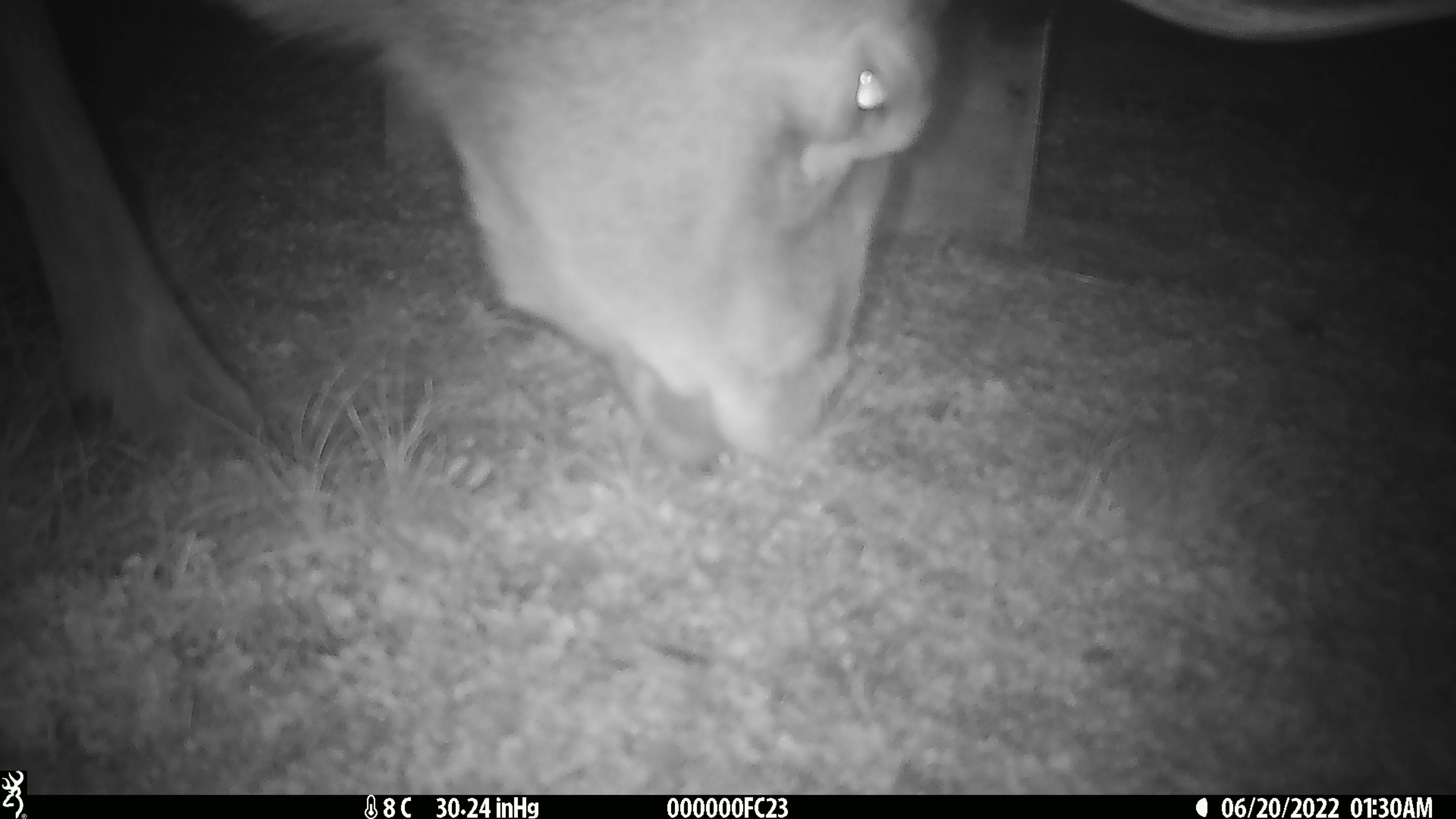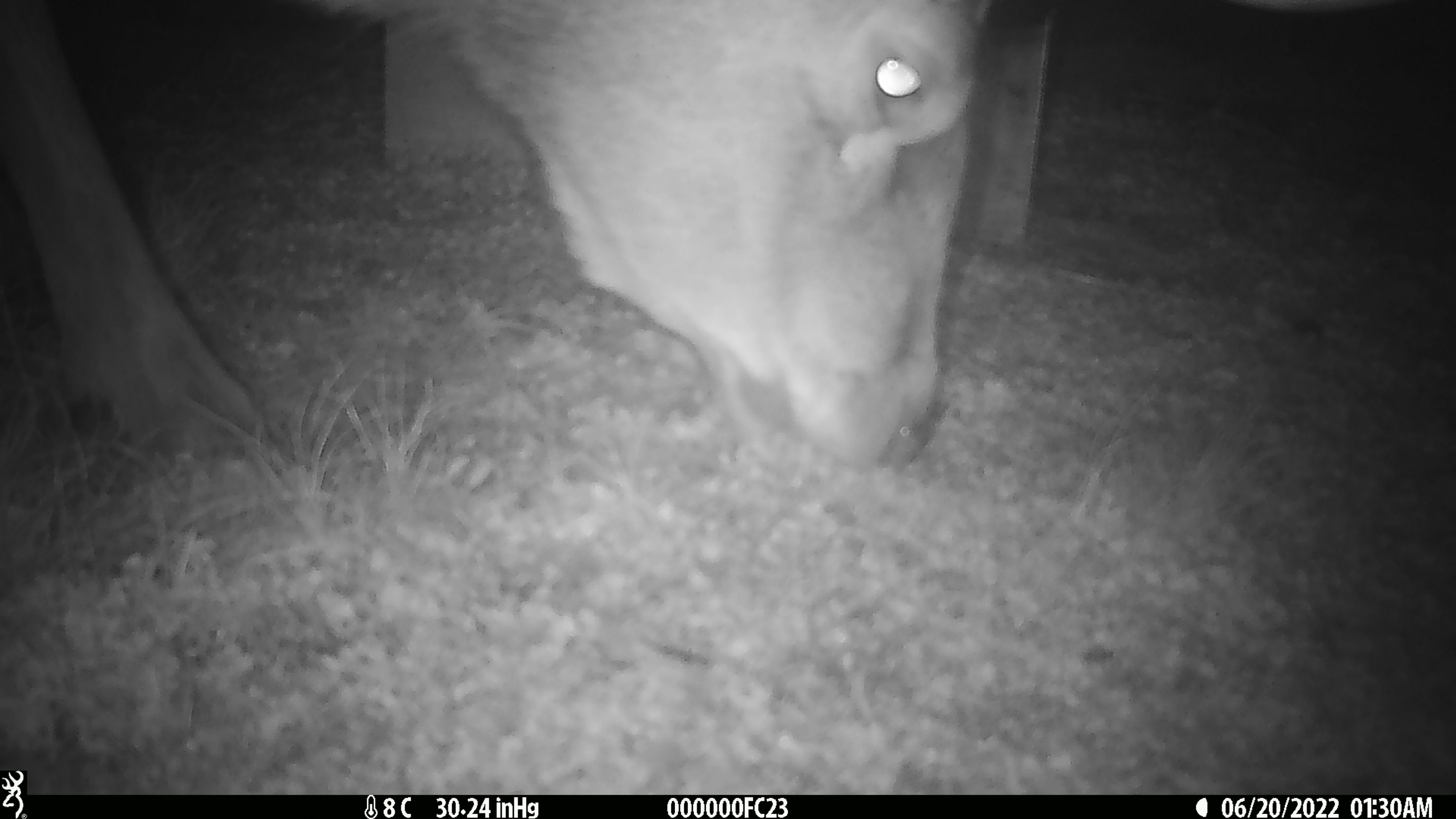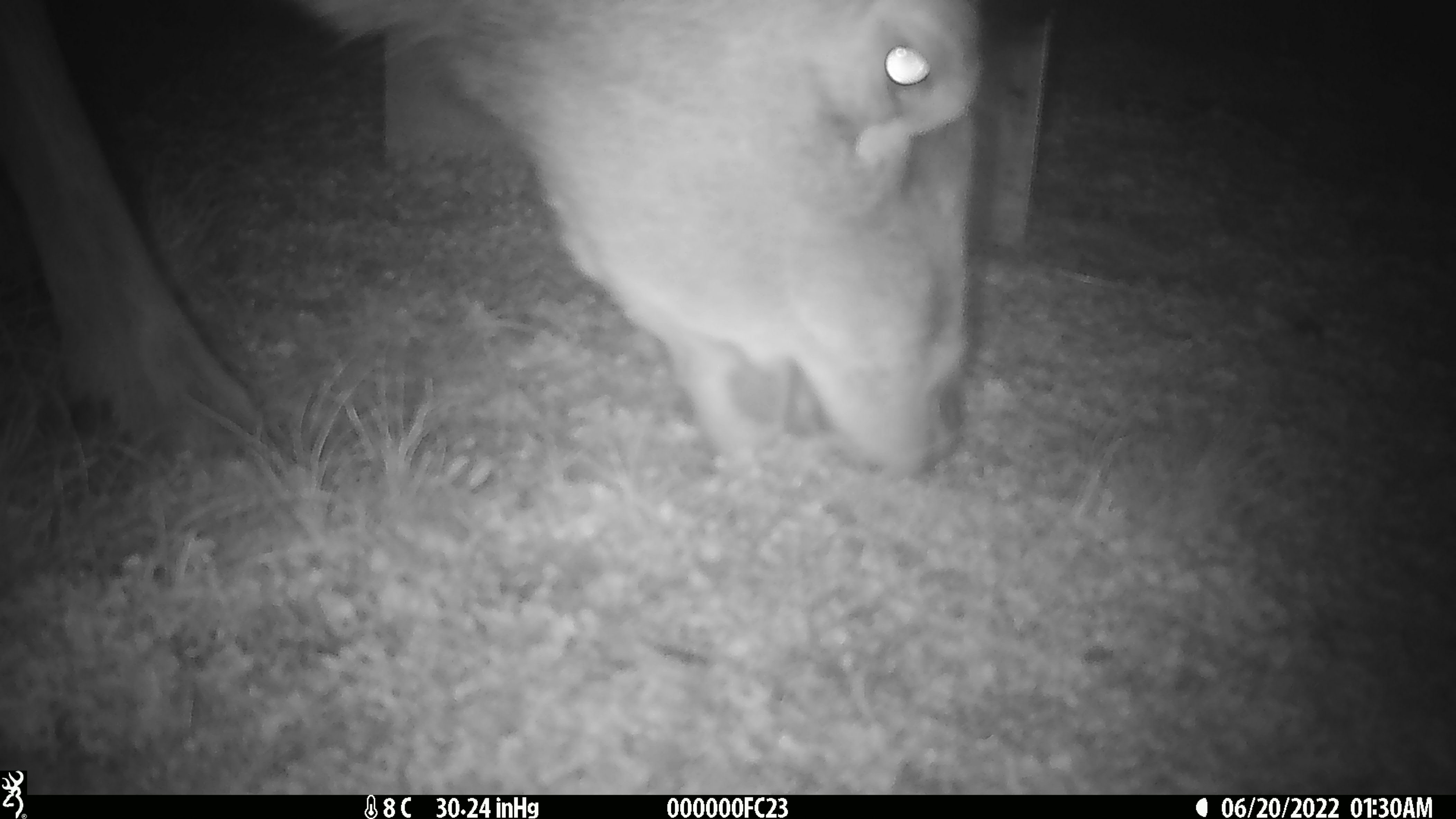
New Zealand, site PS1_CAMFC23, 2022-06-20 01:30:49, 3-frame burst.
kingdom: Animalia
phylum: Chordata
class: Mammalia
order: Artiodactyla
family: Cervidae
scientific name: Cervidae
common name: deer